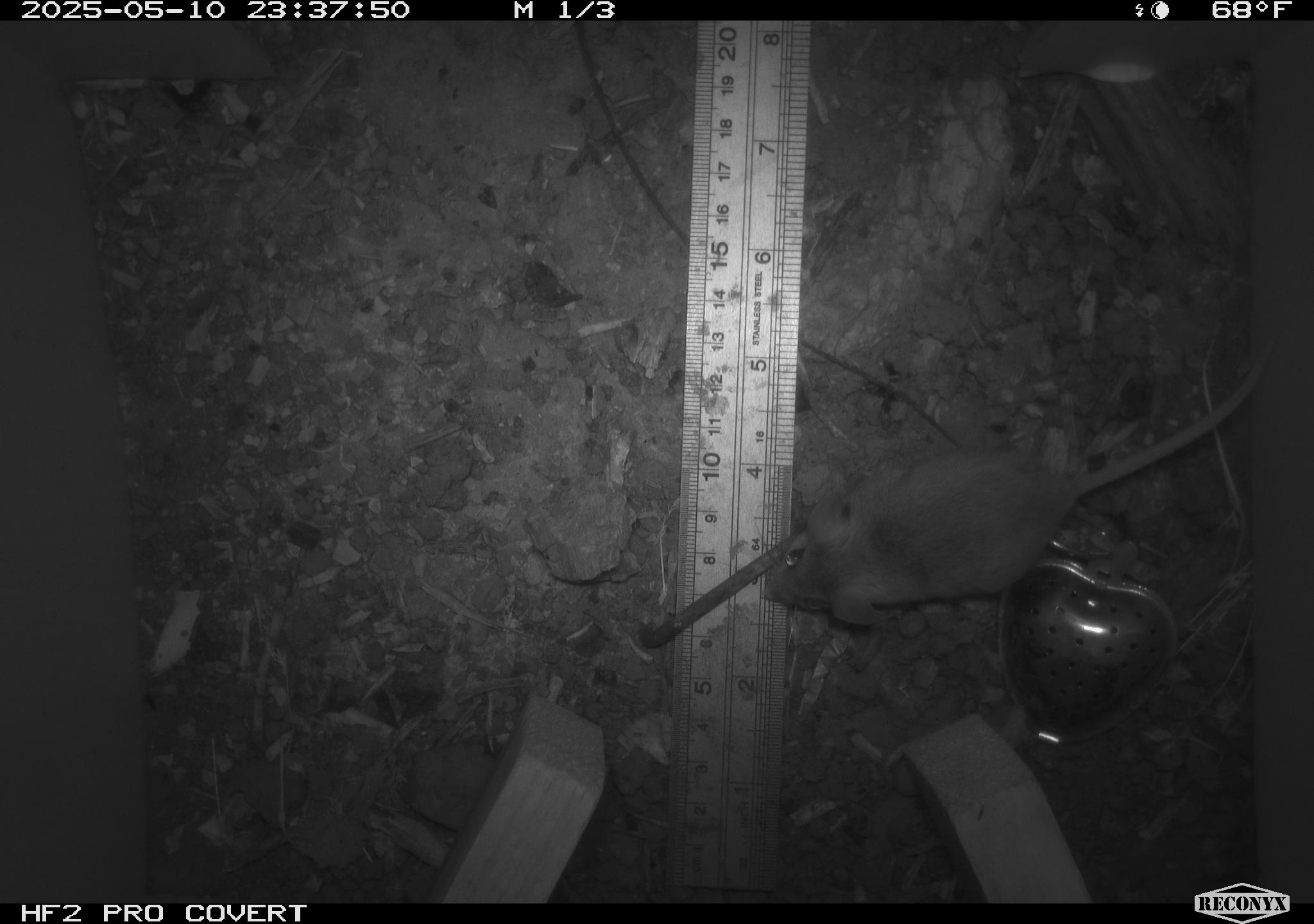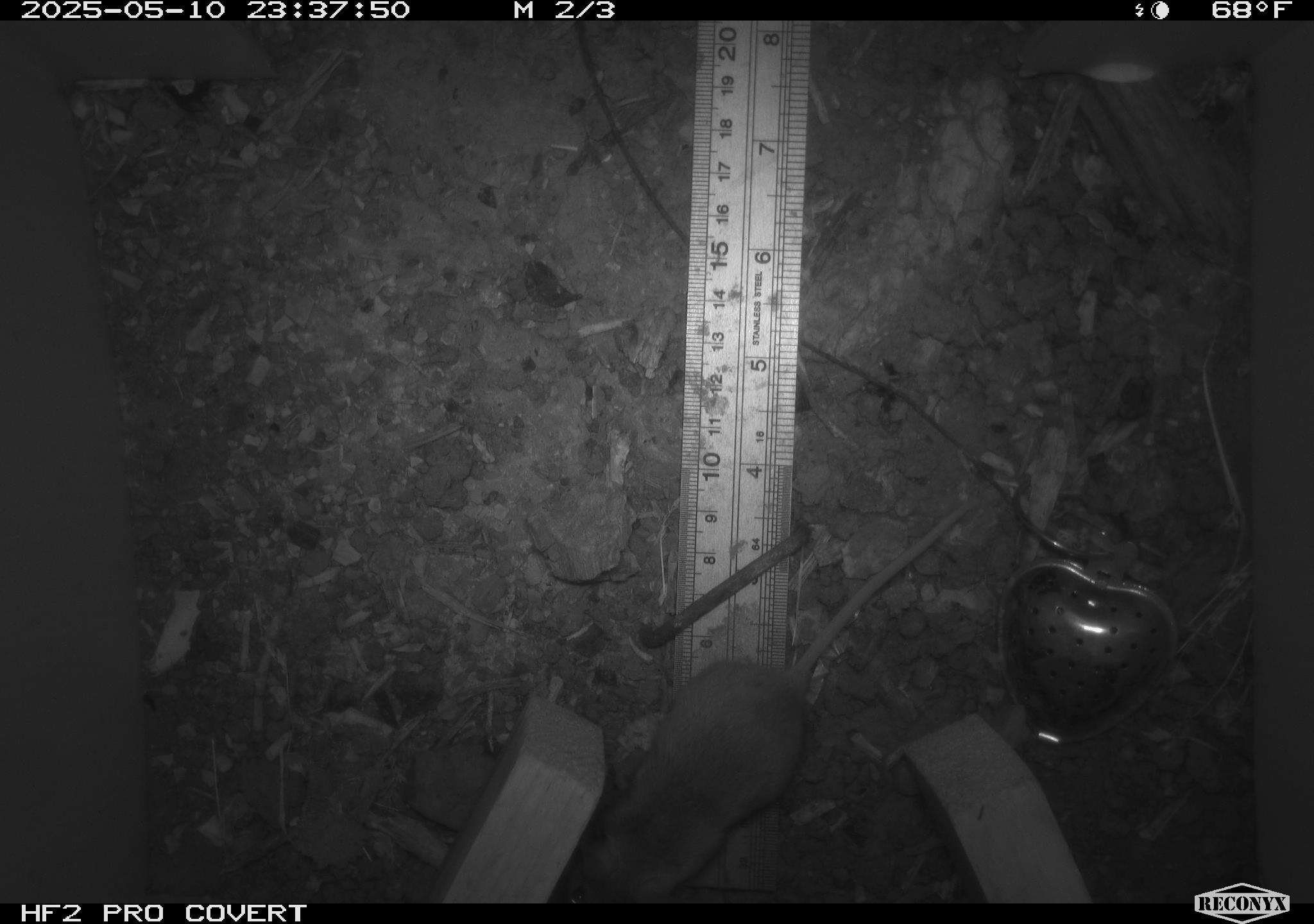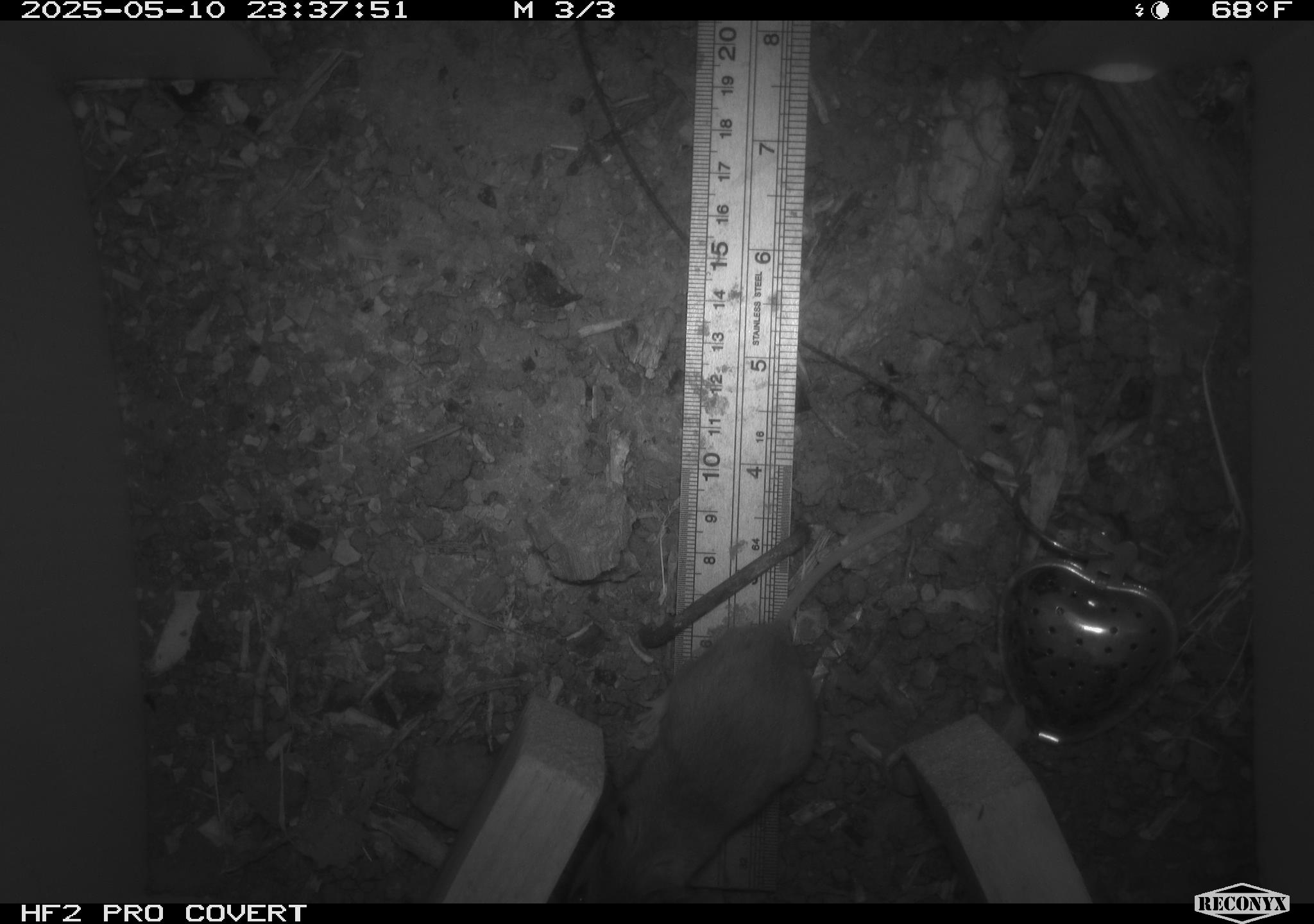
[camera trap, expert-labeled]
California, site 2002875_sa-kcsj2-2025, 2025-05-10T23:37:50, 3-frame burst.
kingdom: Animalia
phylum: Chordata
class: Mammalia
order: Rodentia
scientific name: Rodentia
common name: rodent